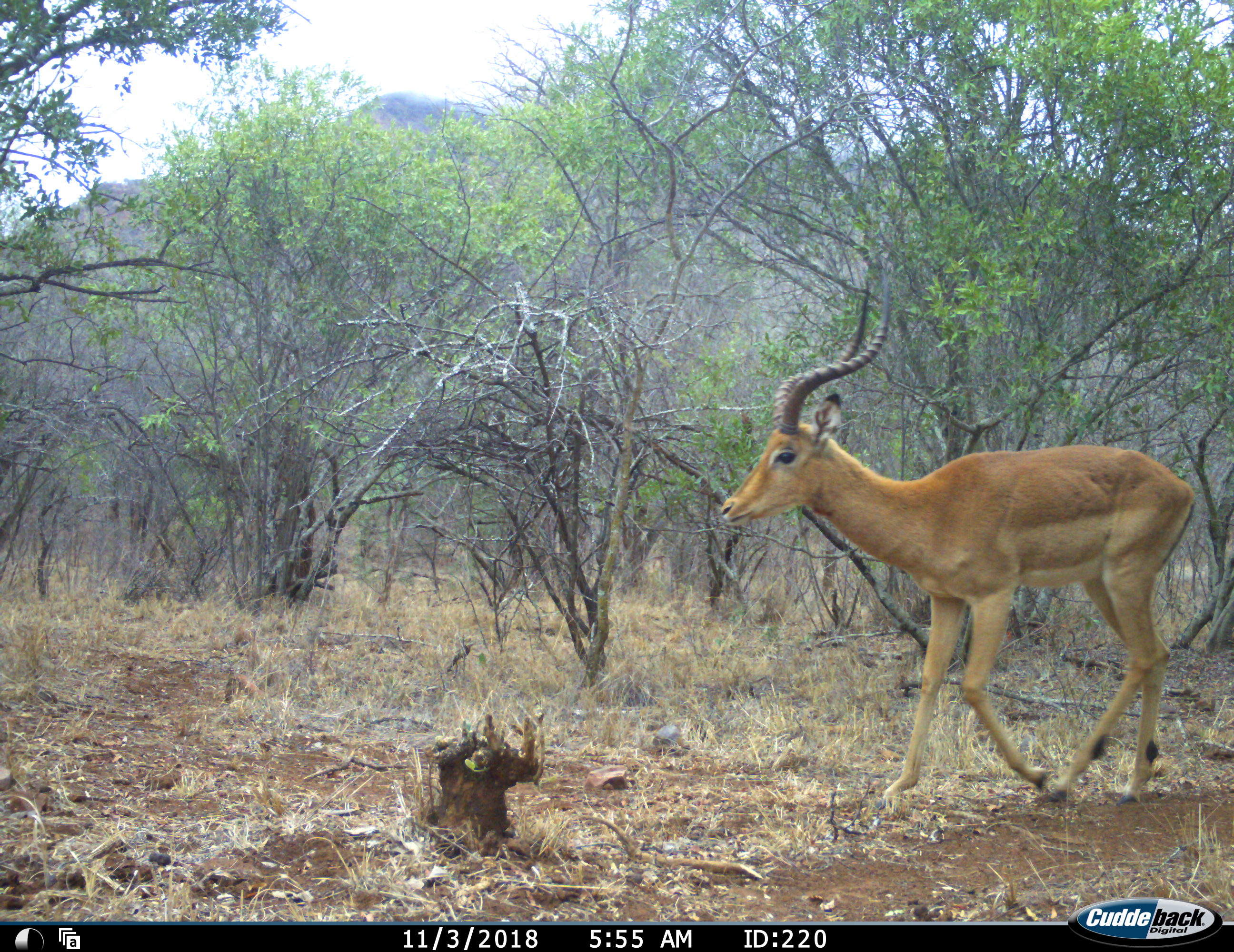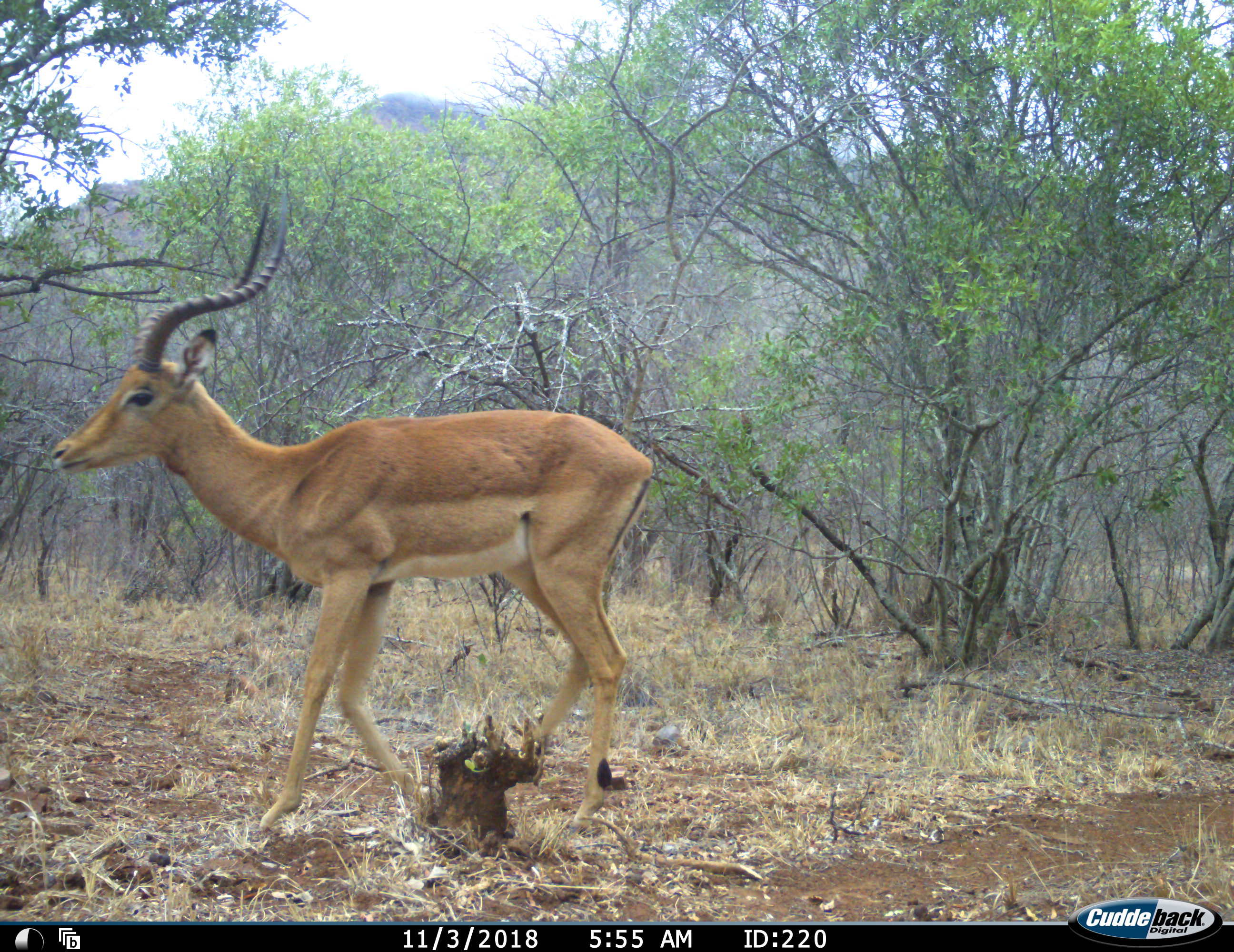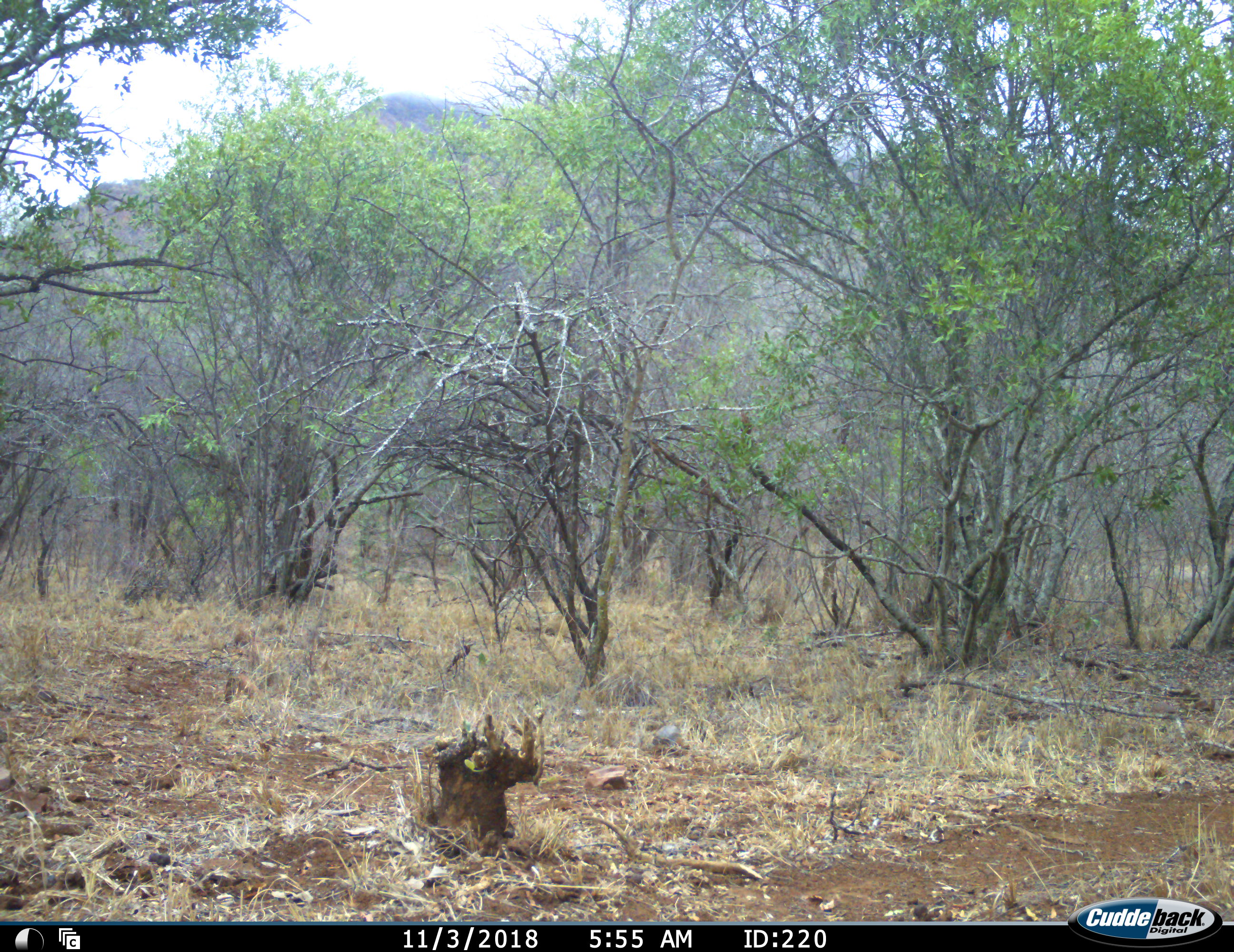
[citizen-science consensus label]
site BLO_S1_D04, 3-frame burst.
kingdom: Animalia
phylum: Chordata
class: Mammalia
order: Artiodactyla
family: Bovidae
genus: Aepyceros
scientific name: Aepyceros melampus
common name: impala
Impala (Aepyceros melampus), count 1. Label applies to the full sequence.